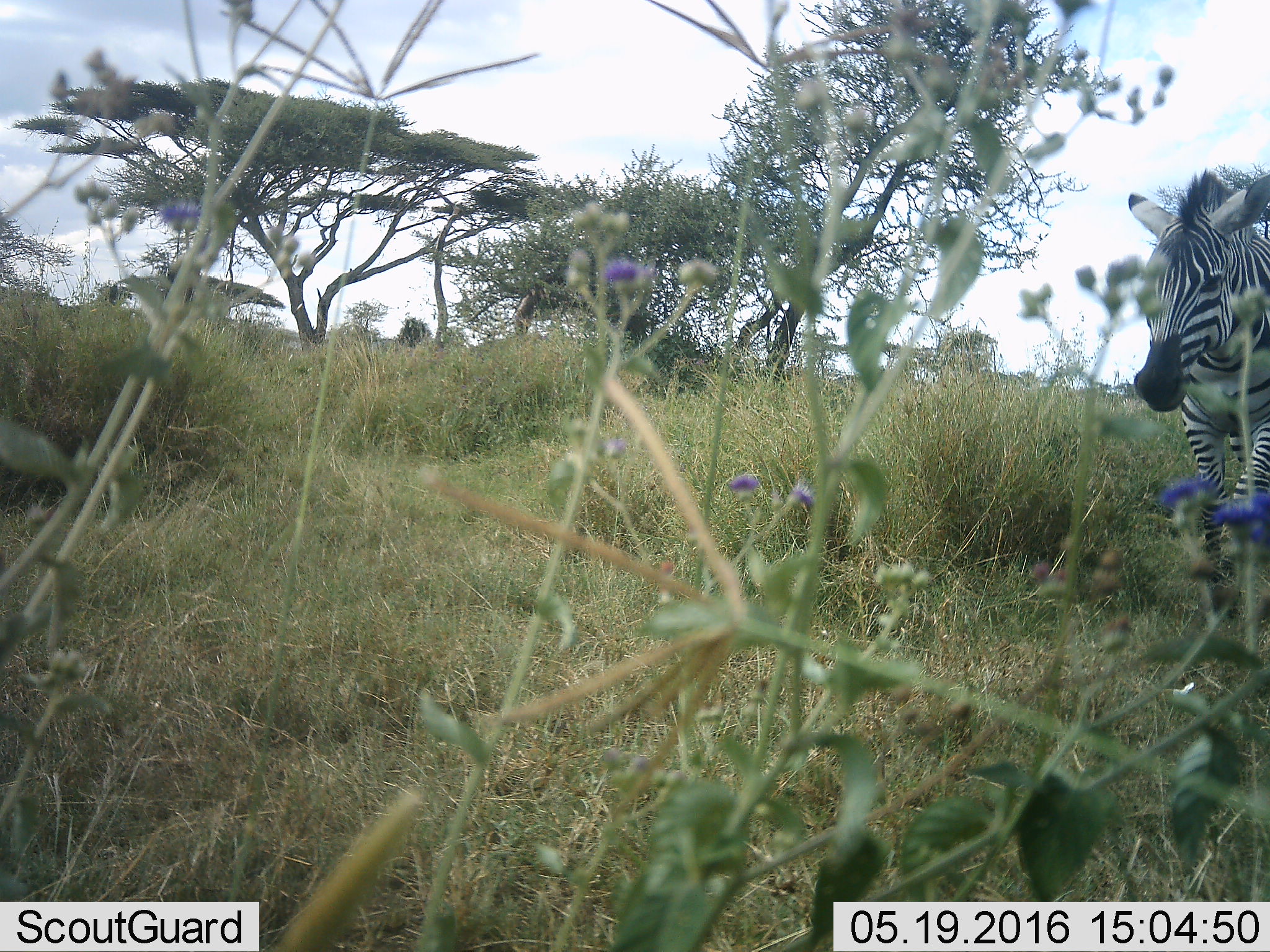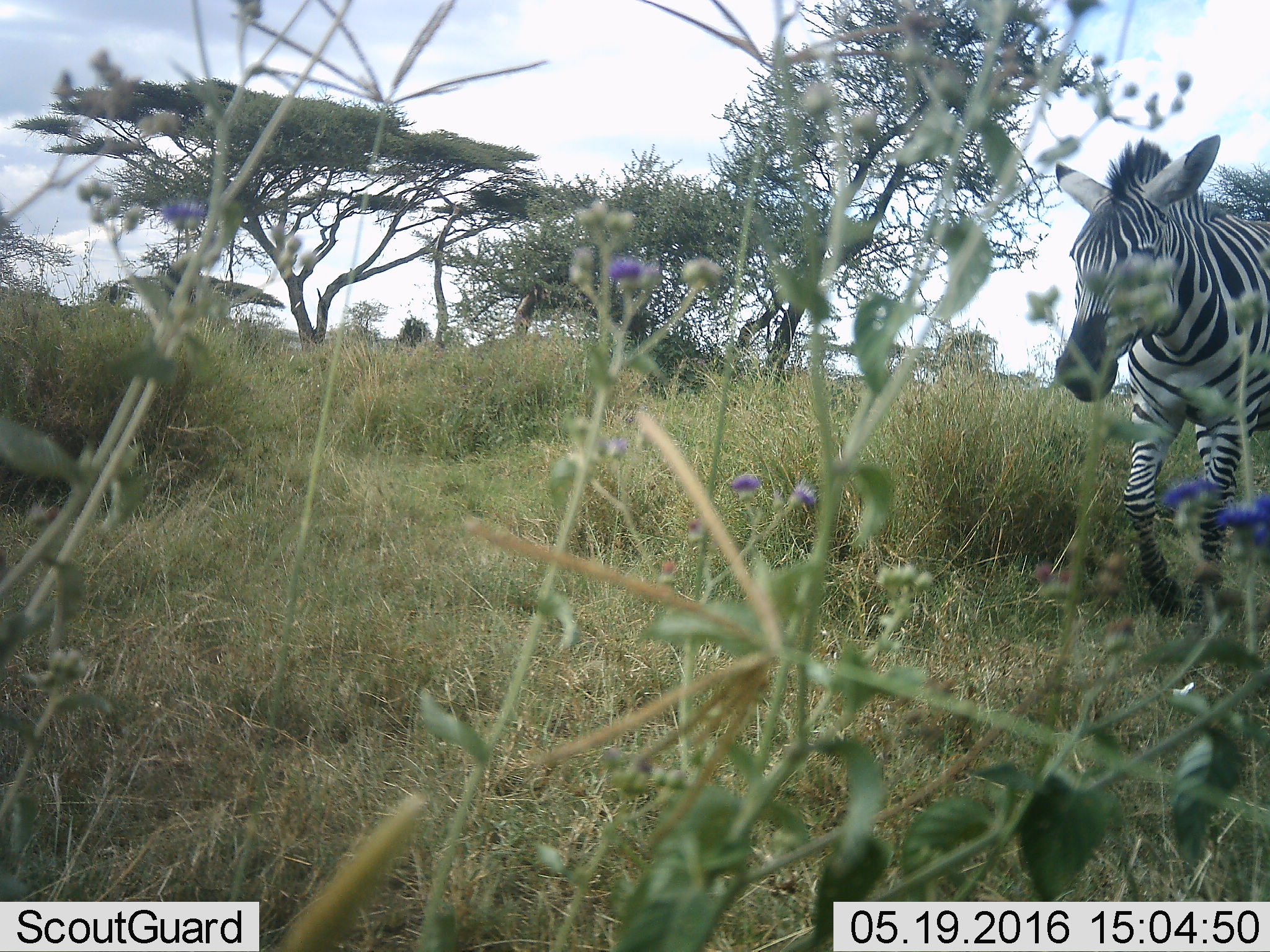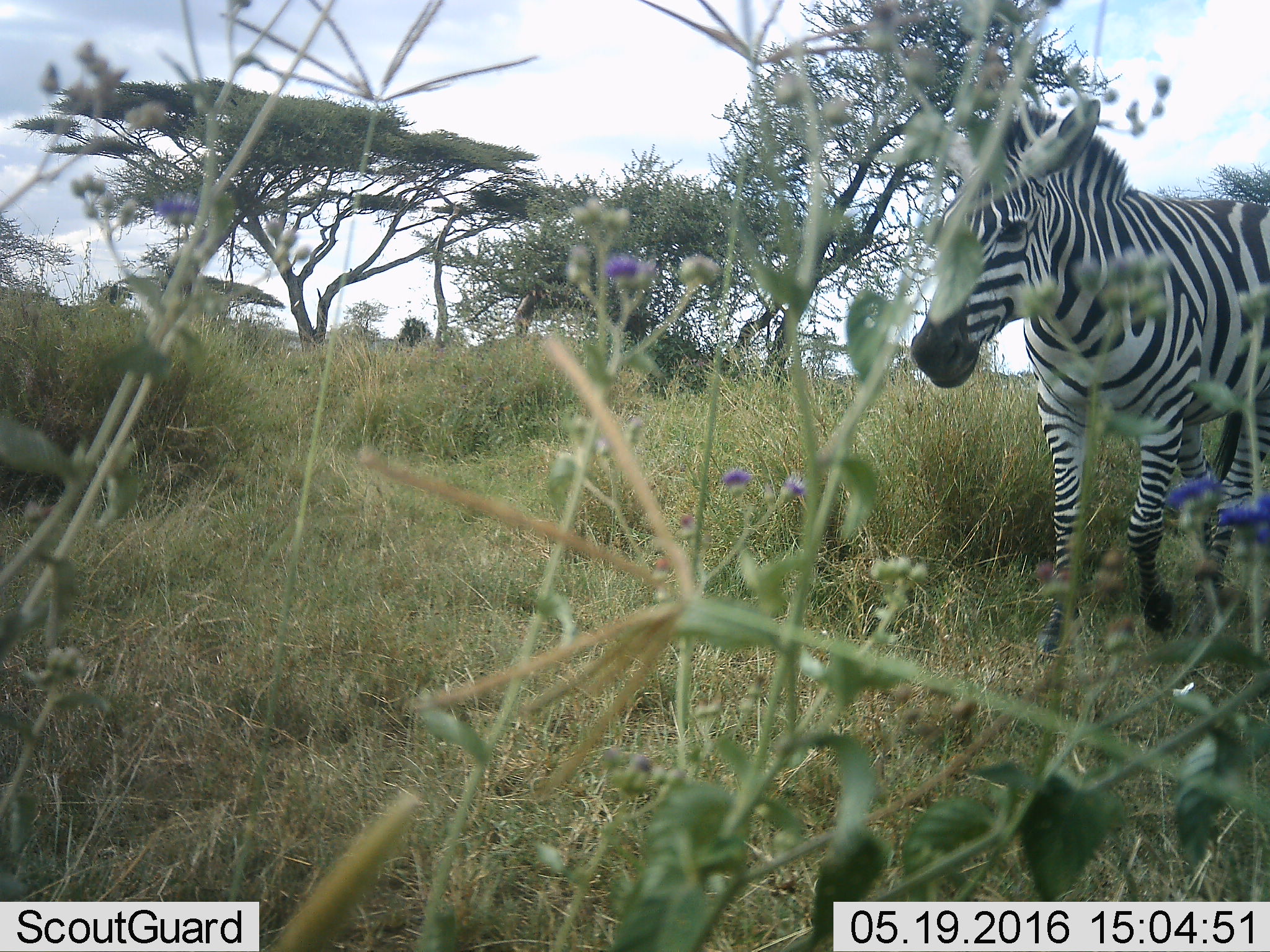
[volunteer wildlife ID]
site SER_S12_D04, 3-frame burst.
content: unidentified animal